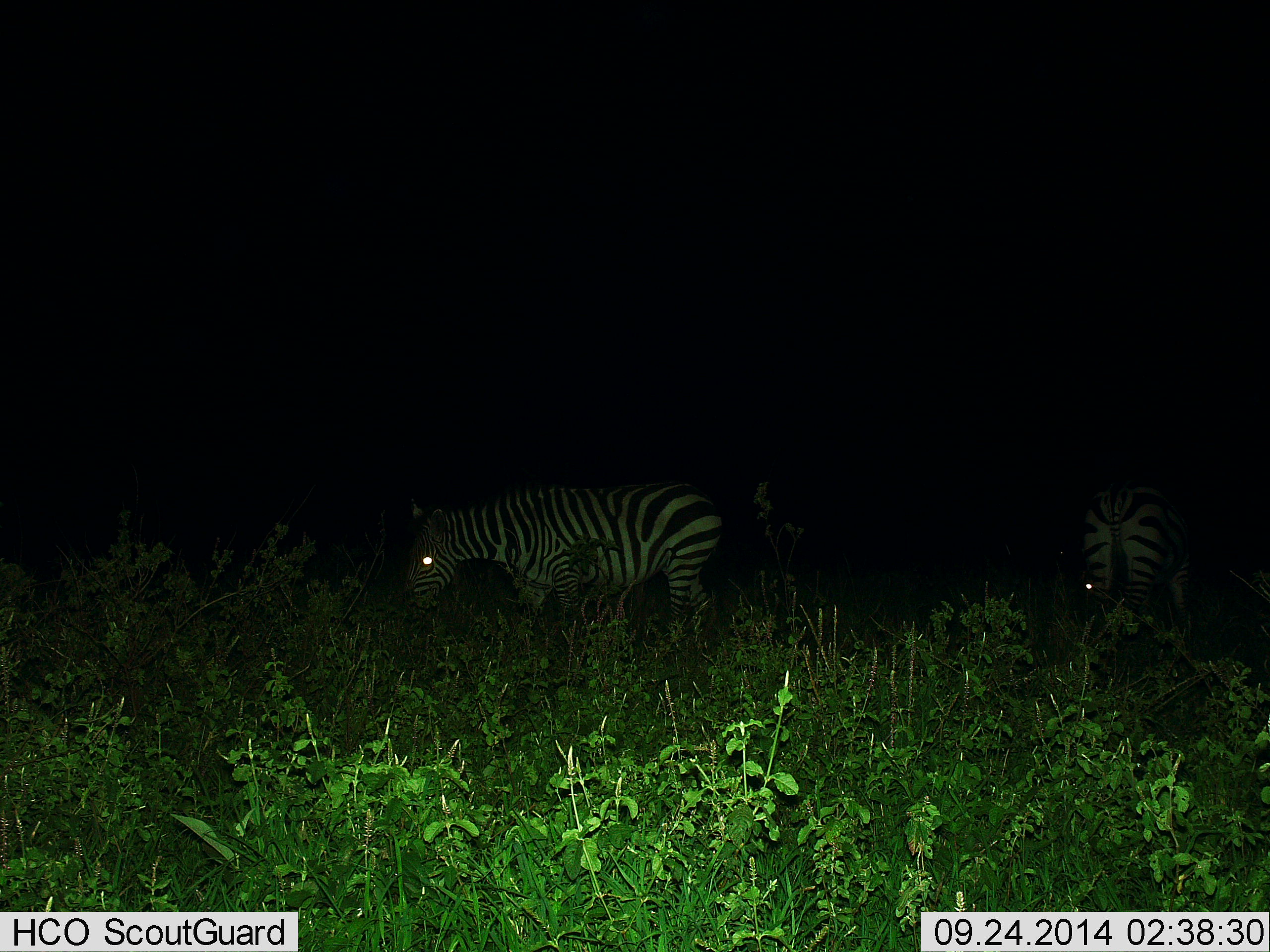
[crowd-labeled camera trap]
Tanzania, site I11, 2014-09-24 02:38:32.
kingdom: Animalia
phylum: Chordata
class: Mammalia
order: Perissodactyla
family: Equidae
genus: Equus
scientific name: Equus quagga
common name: plains zebra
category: zebra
Zebra (plains zebra) (Equus quagga), count 2. Behavior (volunteer vote fractions): standing 40%, resting 0%, moving 0%, interacting 0%. Young present (vote fraction): 0%. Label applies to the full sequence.